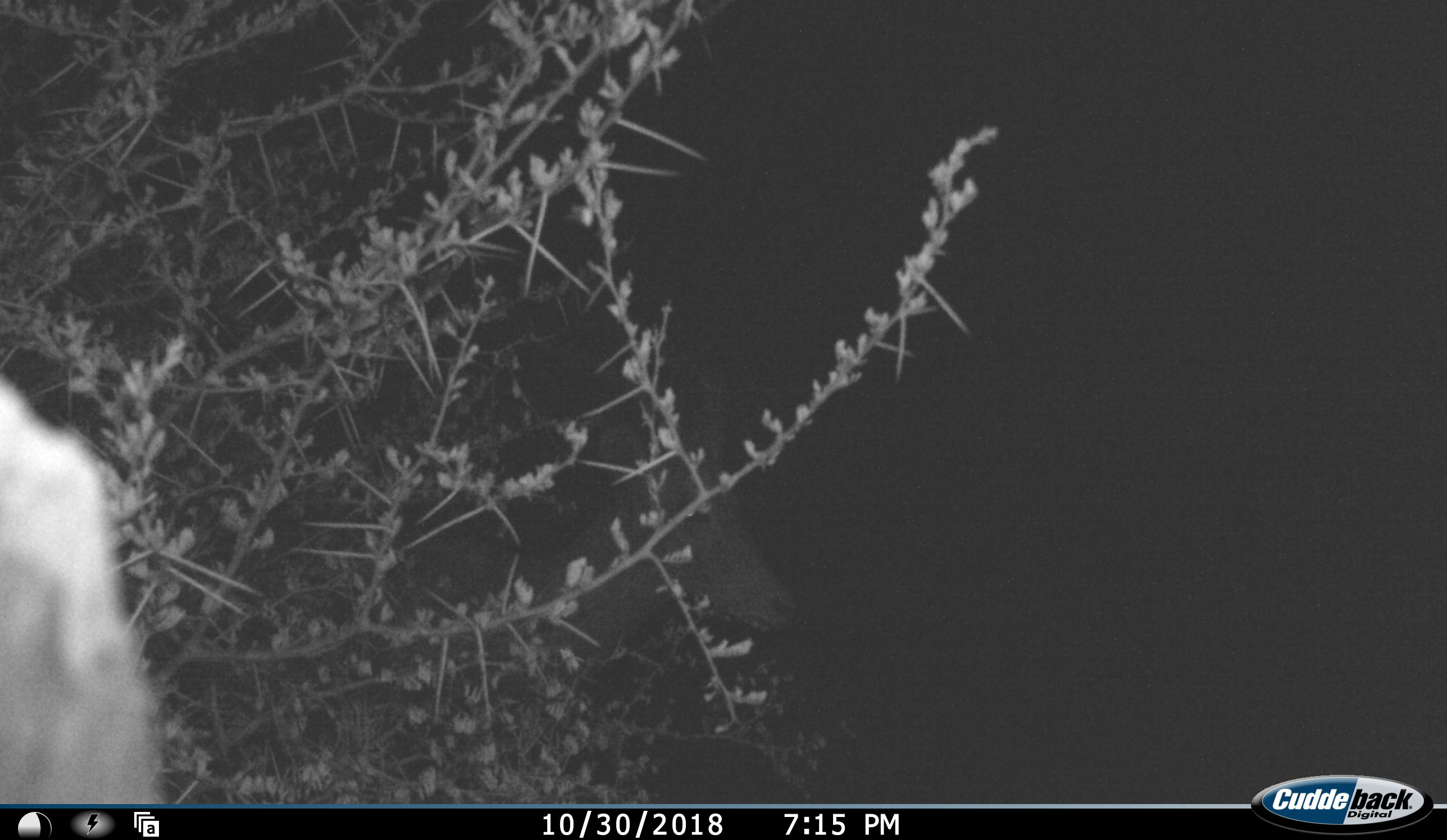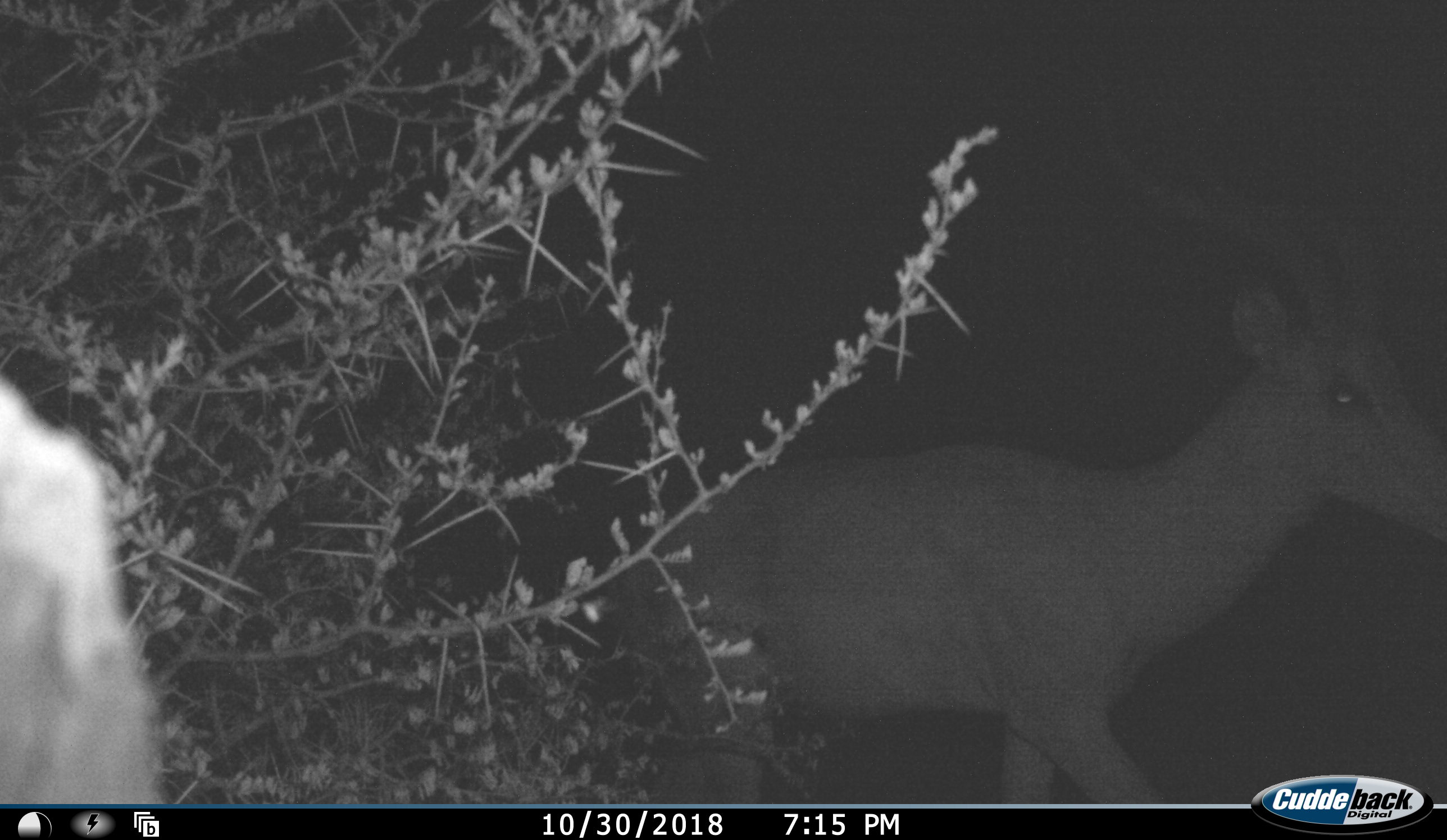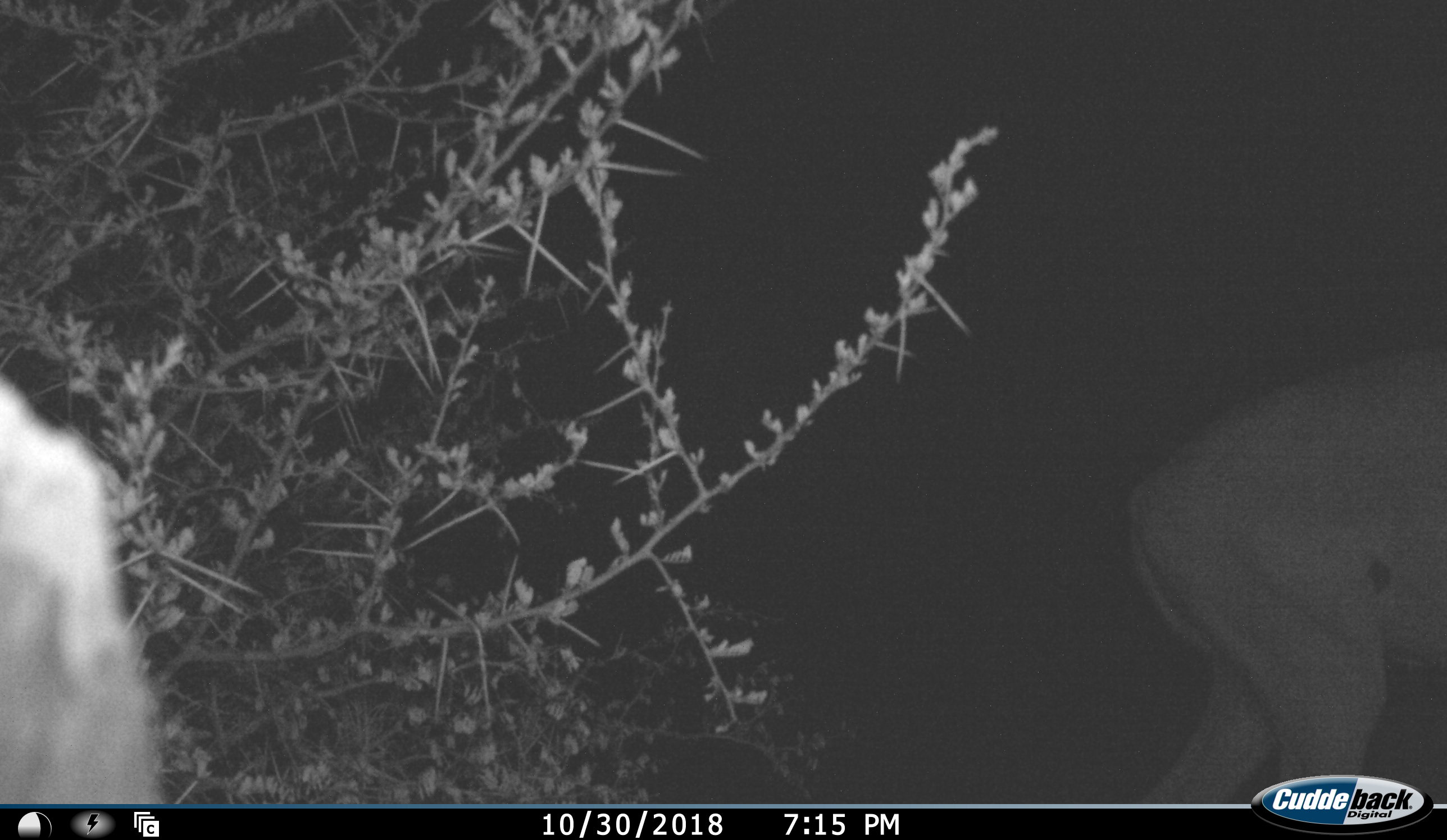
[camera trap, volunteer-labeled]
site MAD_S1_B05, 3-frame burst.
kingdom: Animalia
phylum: Chordata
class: Mammalia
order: Artiodactyla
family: Bovidae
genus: Aepyceros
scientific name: Aepyceros melampus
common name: impala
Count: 1.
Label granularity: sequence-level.